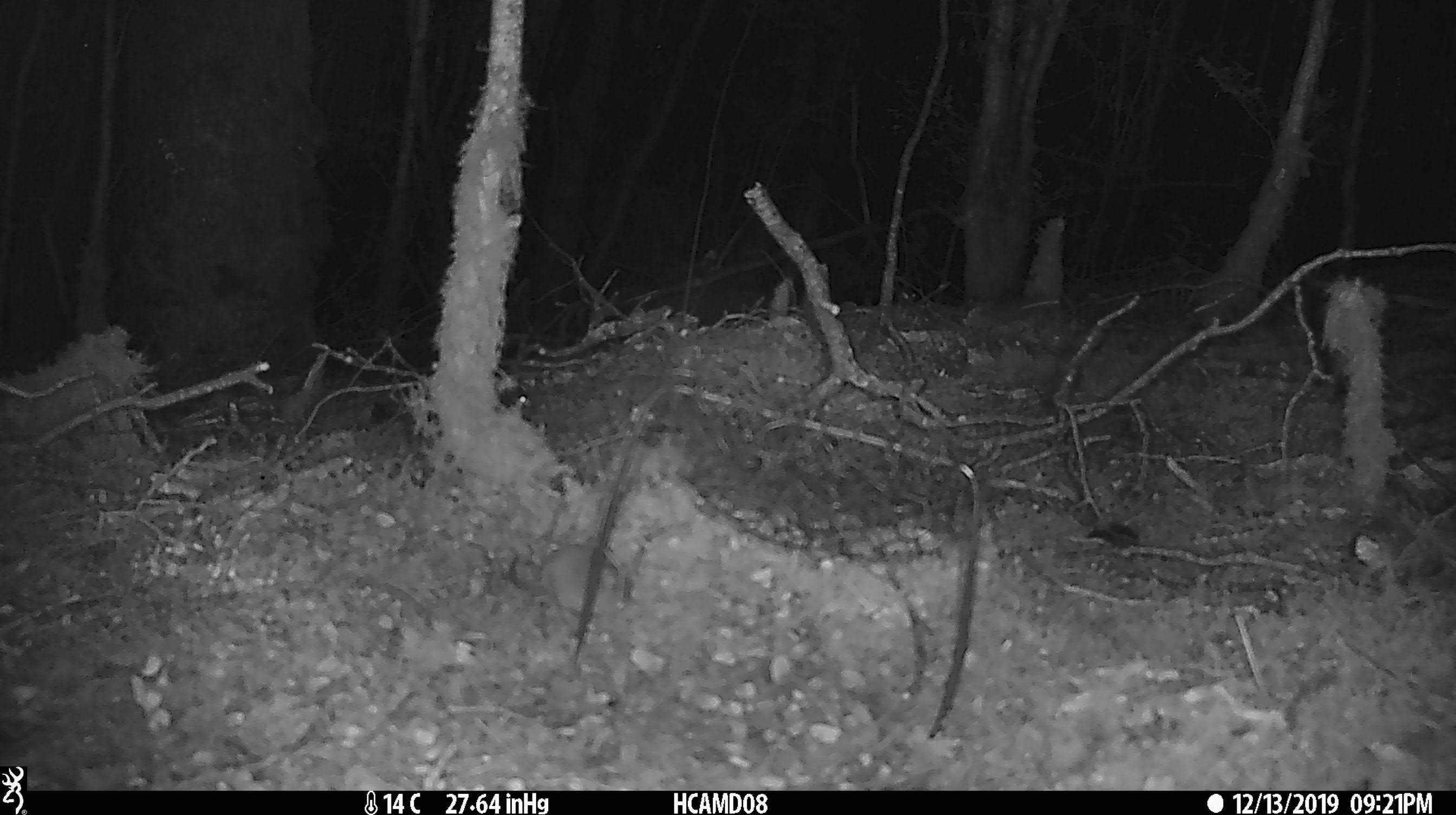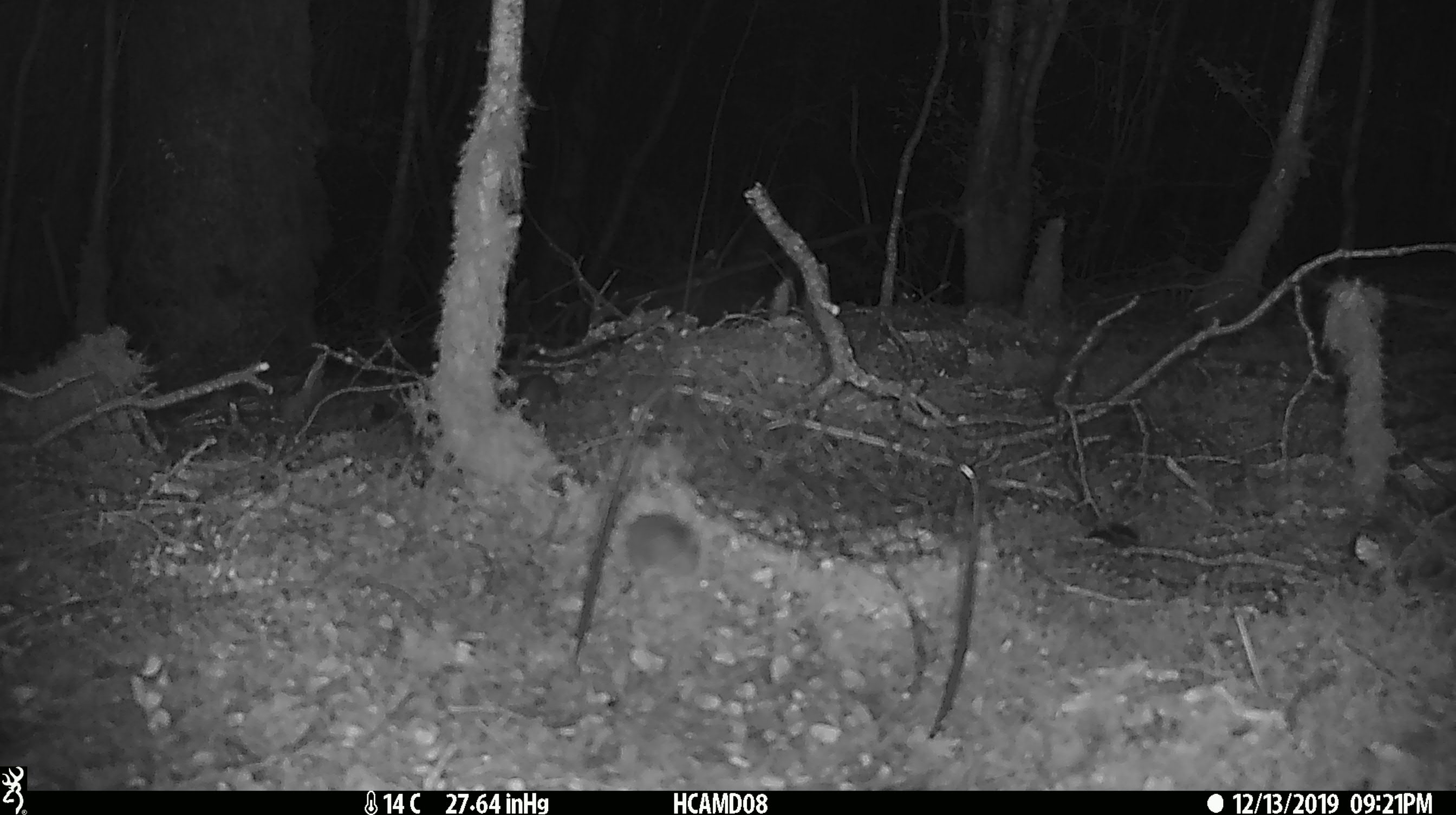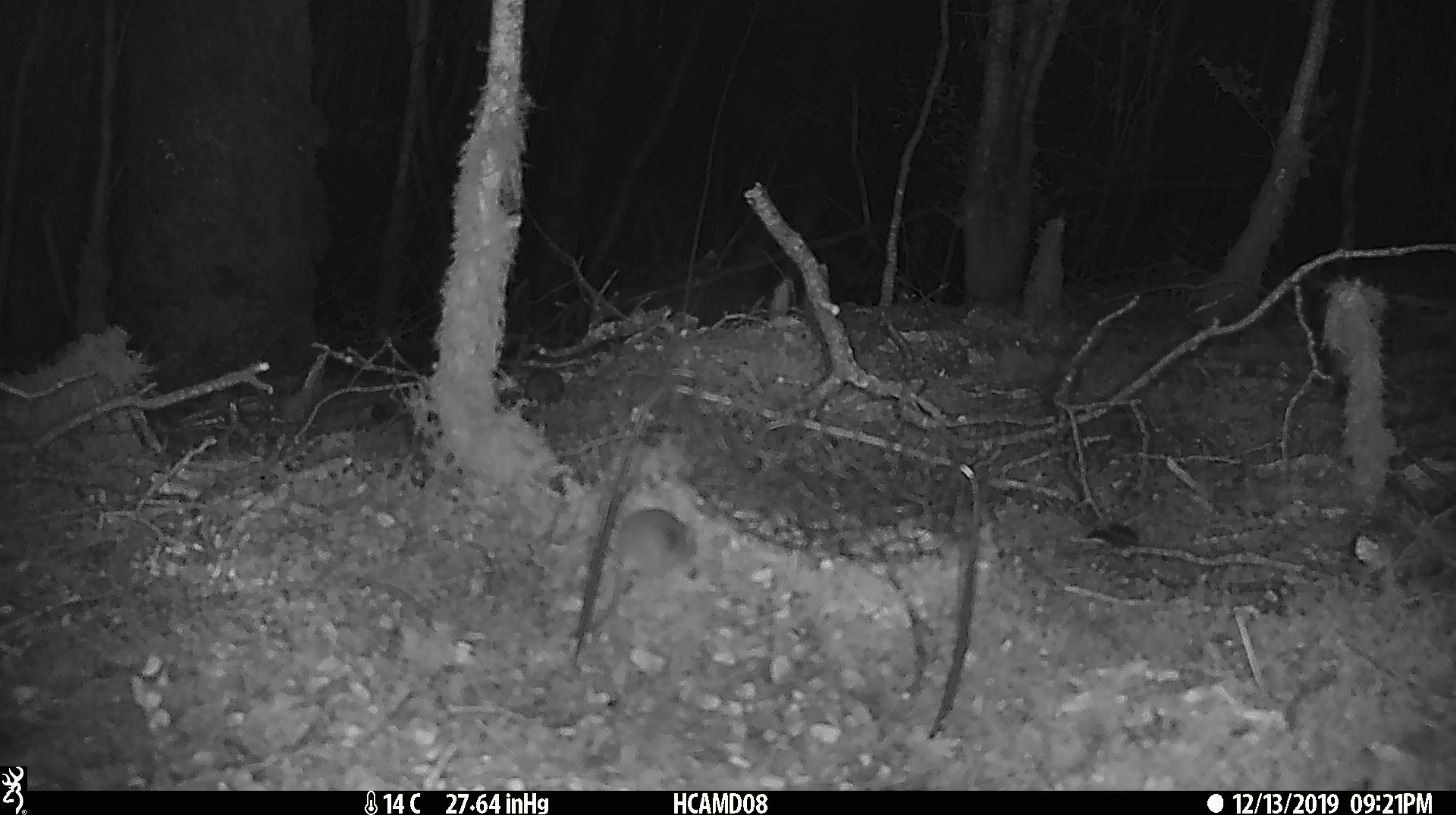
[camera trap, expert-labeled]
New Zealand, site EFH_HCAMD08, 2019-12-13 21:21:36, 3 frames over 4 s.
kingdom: Animalia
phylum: Chordata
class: Mammalia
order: Rodentia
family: Muridae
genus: Mus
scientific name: Mus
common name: mouse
Mouse (Mus).